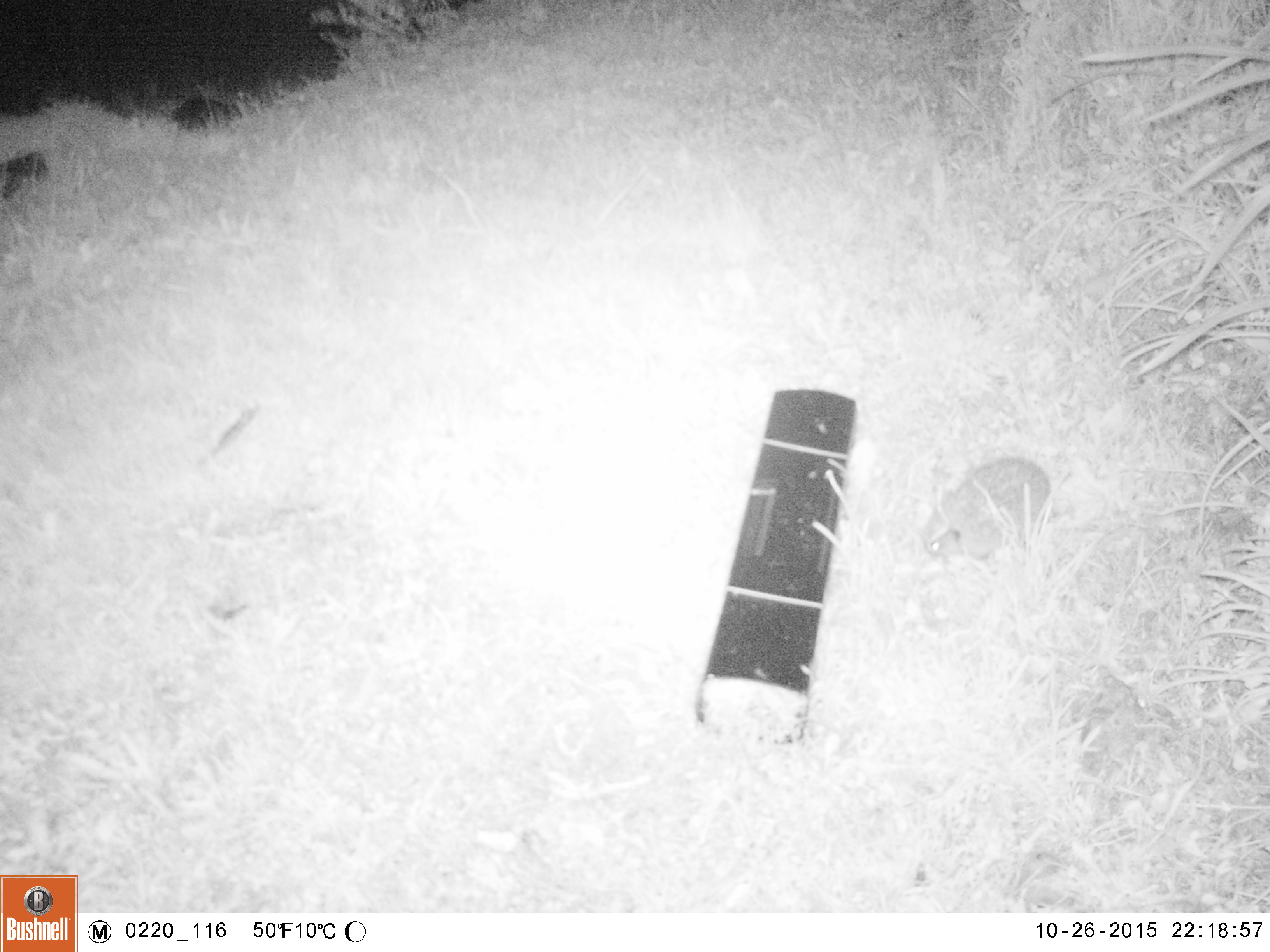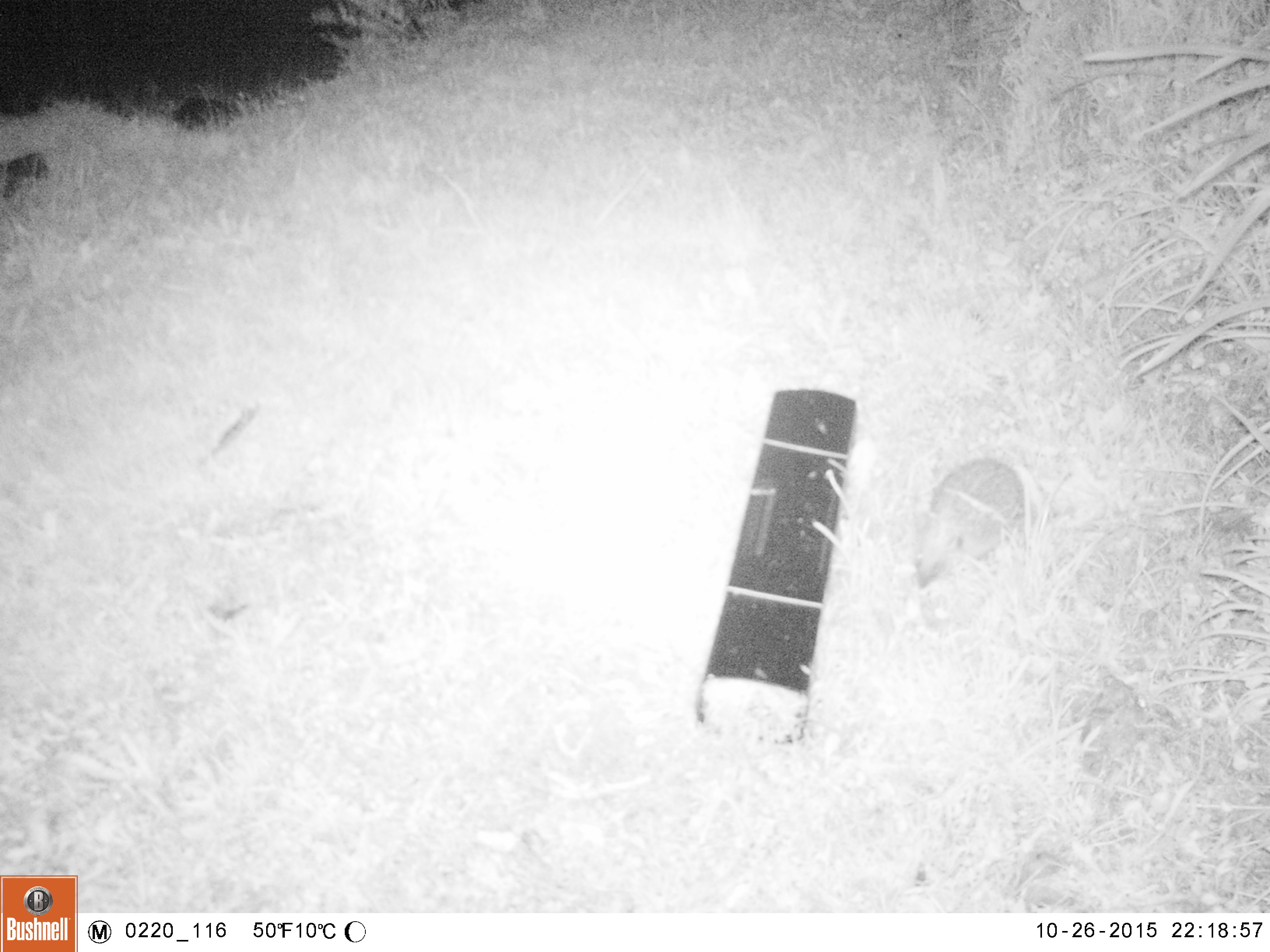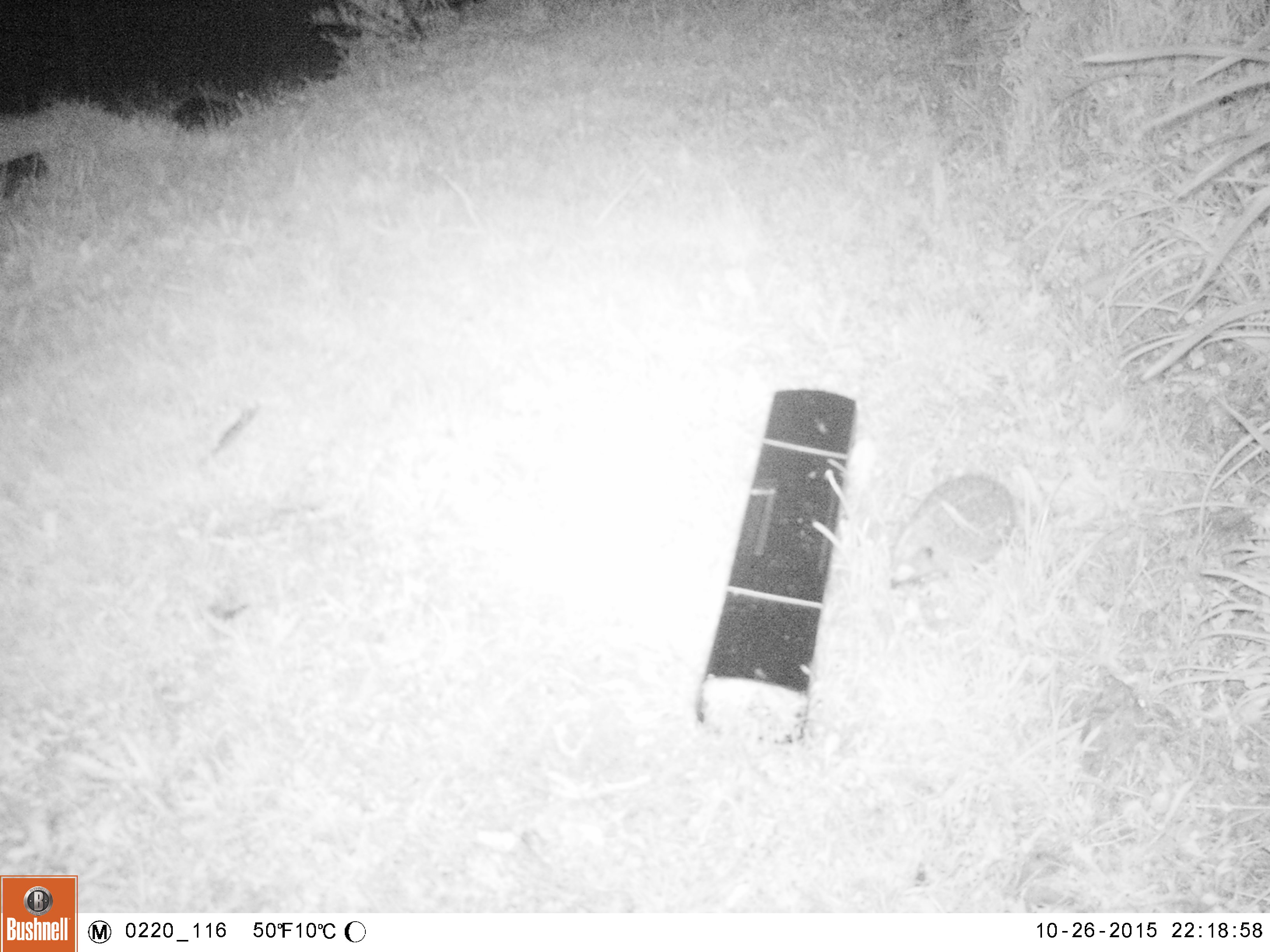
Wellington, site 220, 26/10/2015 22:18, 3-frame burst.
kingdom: Animalia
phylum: Chordata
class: Mammalia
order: Eulipotyphla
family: Erinaceidae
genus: Erinaceus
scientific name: Erinaceus europaeus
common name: hedgehog